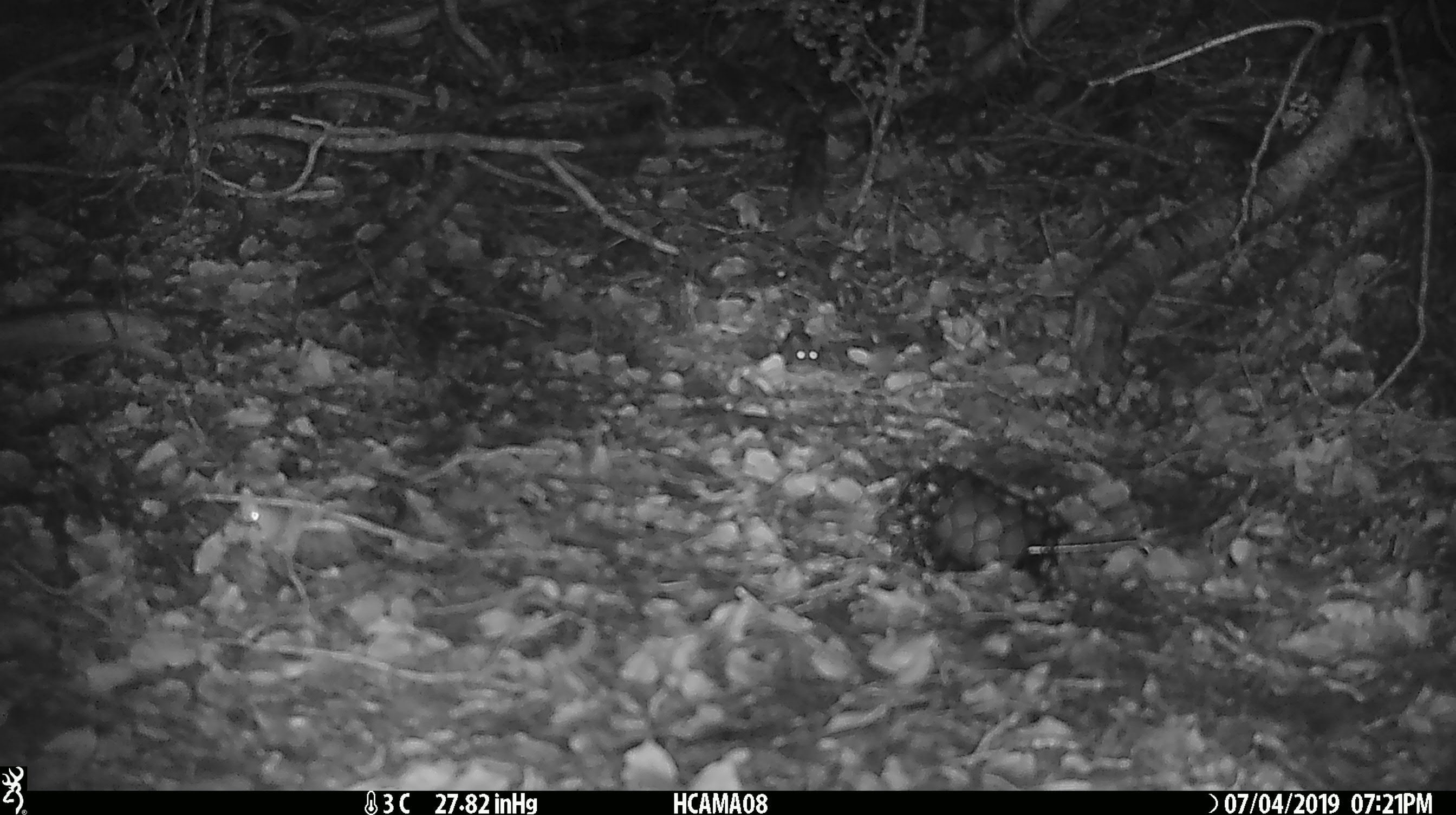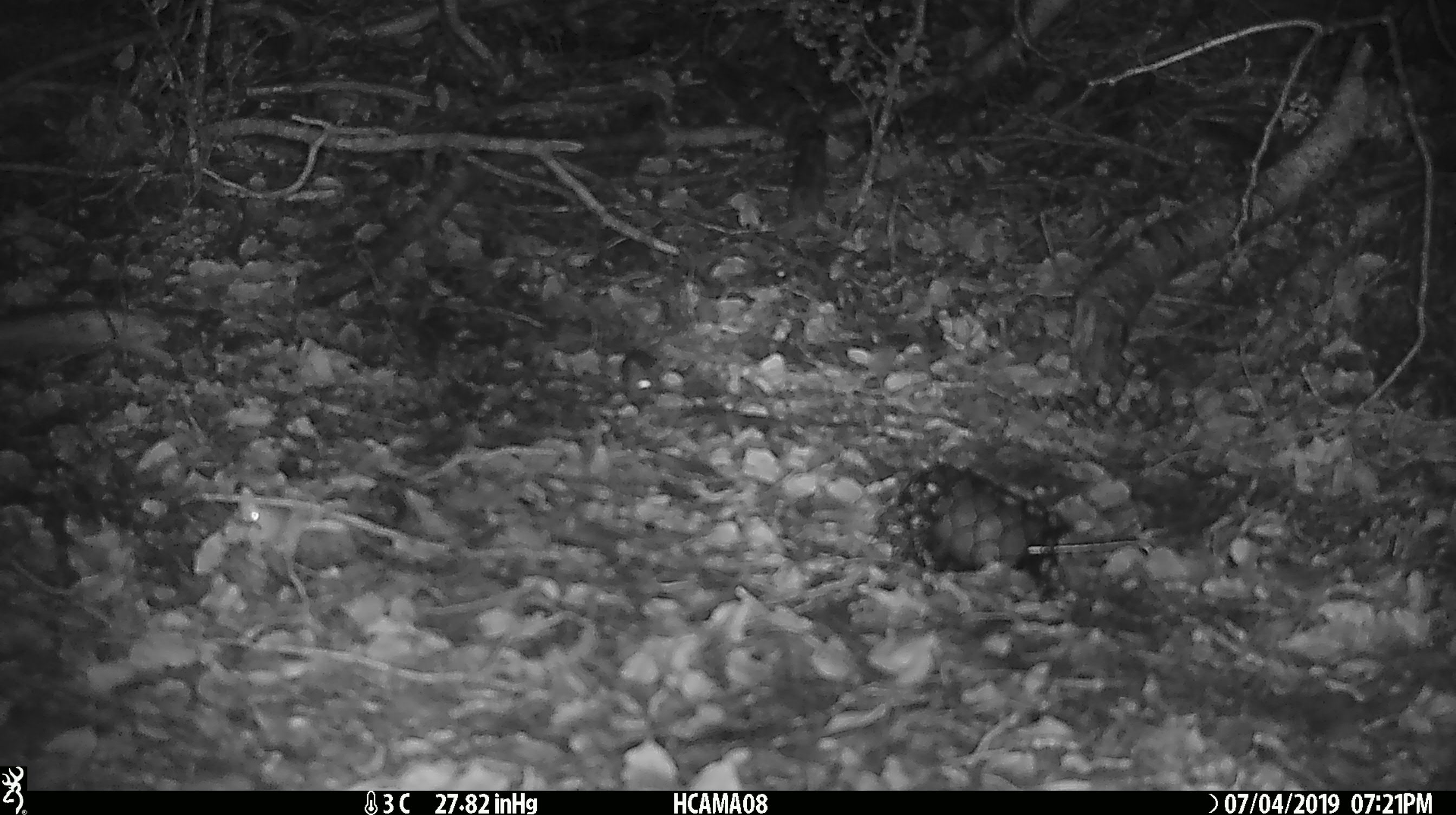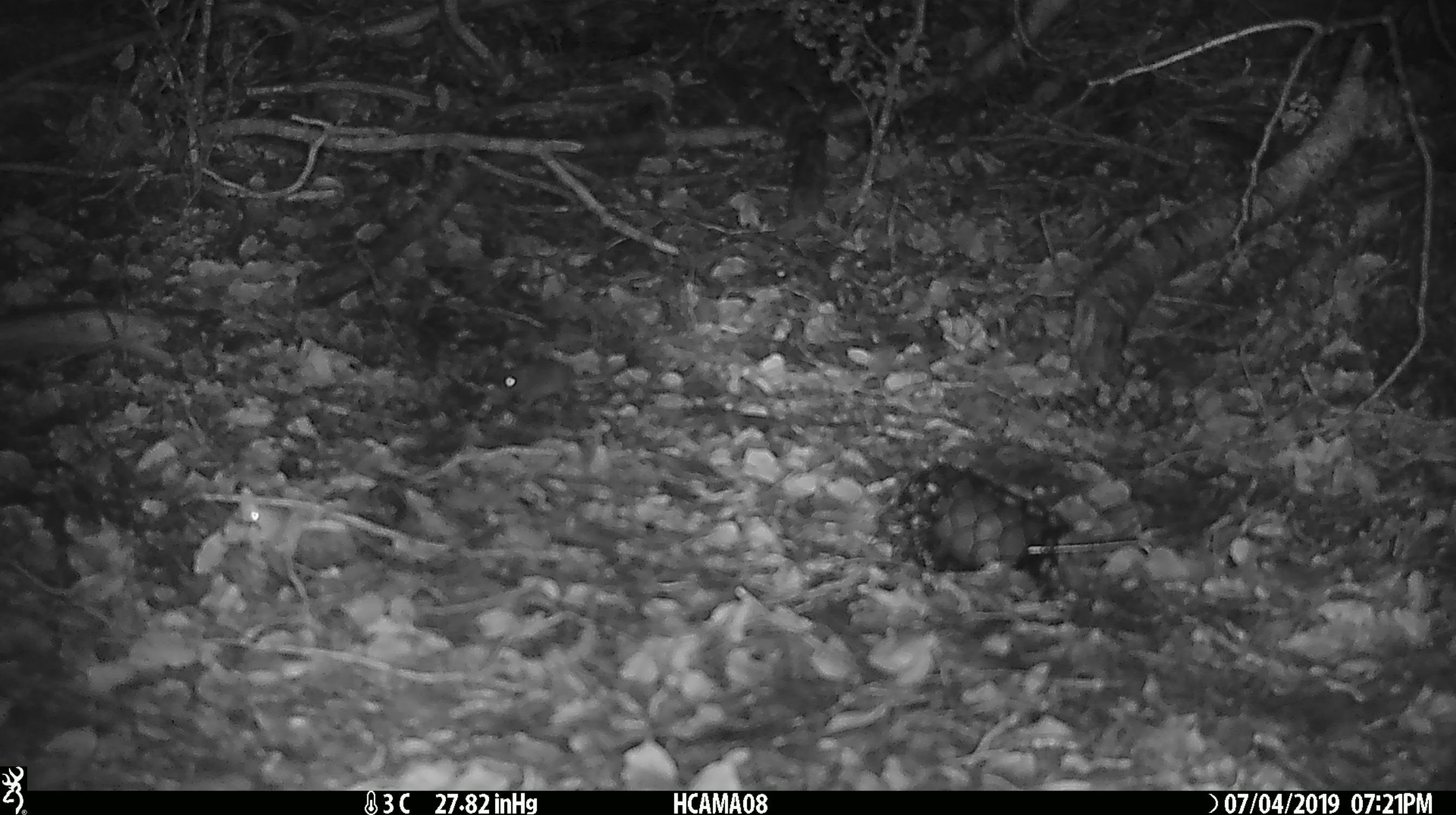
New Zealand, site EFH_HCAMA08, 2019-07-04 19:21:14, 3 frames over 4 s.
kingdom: Animalia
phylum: Chordata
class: Mammalia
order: Rodentia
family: Muridae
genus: Mus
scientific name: Mus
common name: mouse